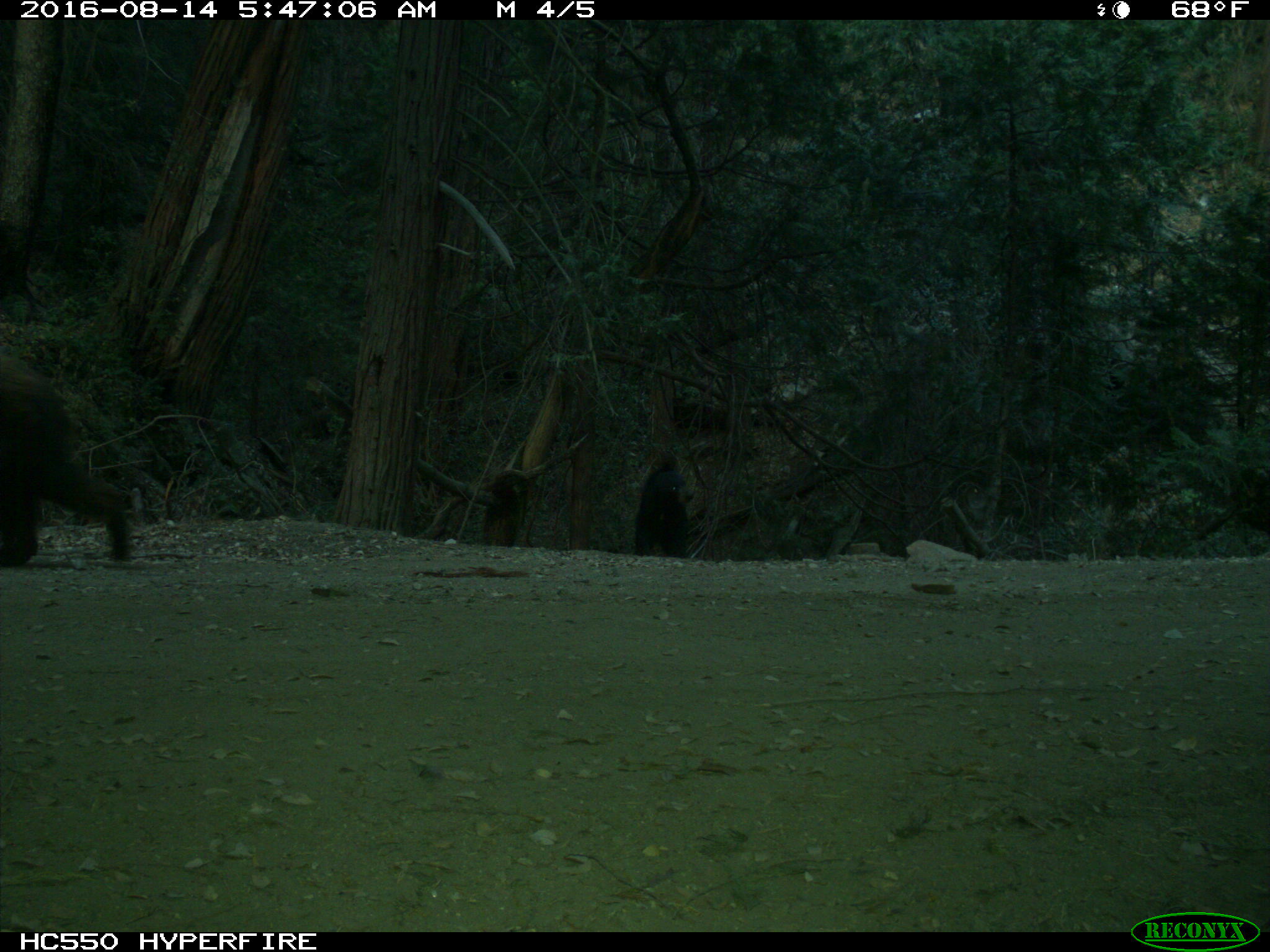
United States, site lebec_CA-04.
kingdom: Animalia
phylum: Chordata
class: Mammalia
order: Carnivora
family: Ursidae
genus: Ursus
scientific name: Ursus americanus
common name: american black bear